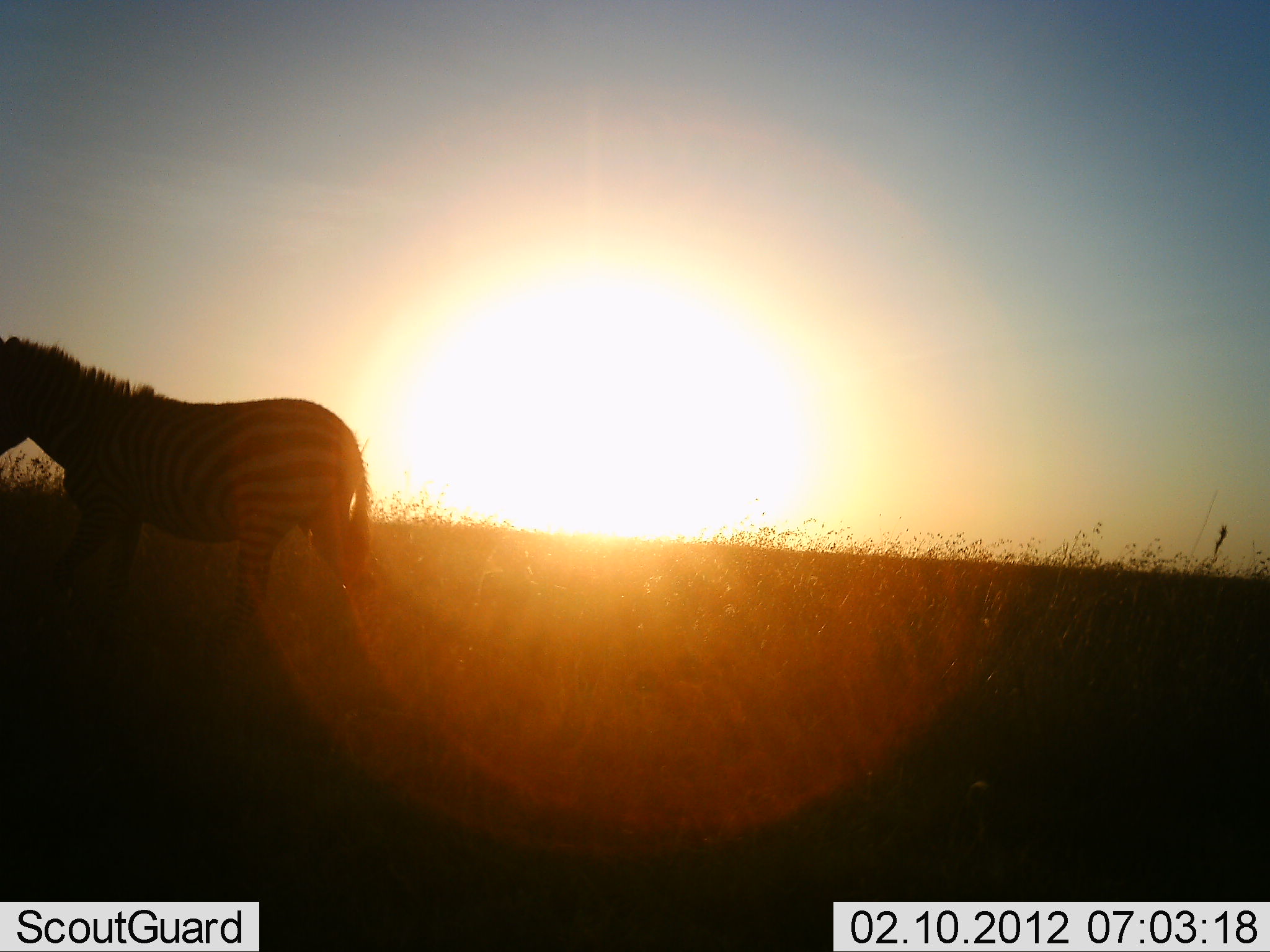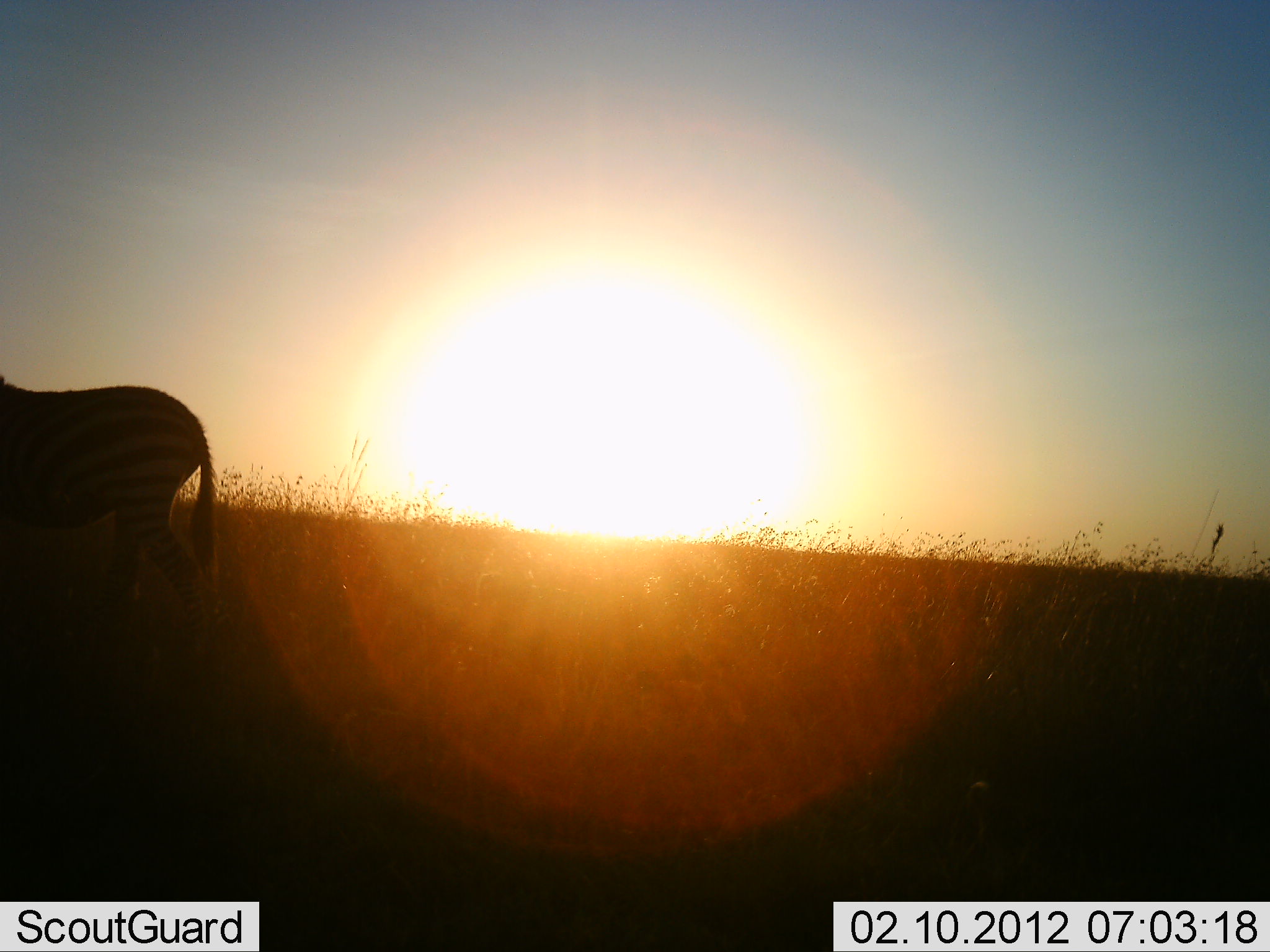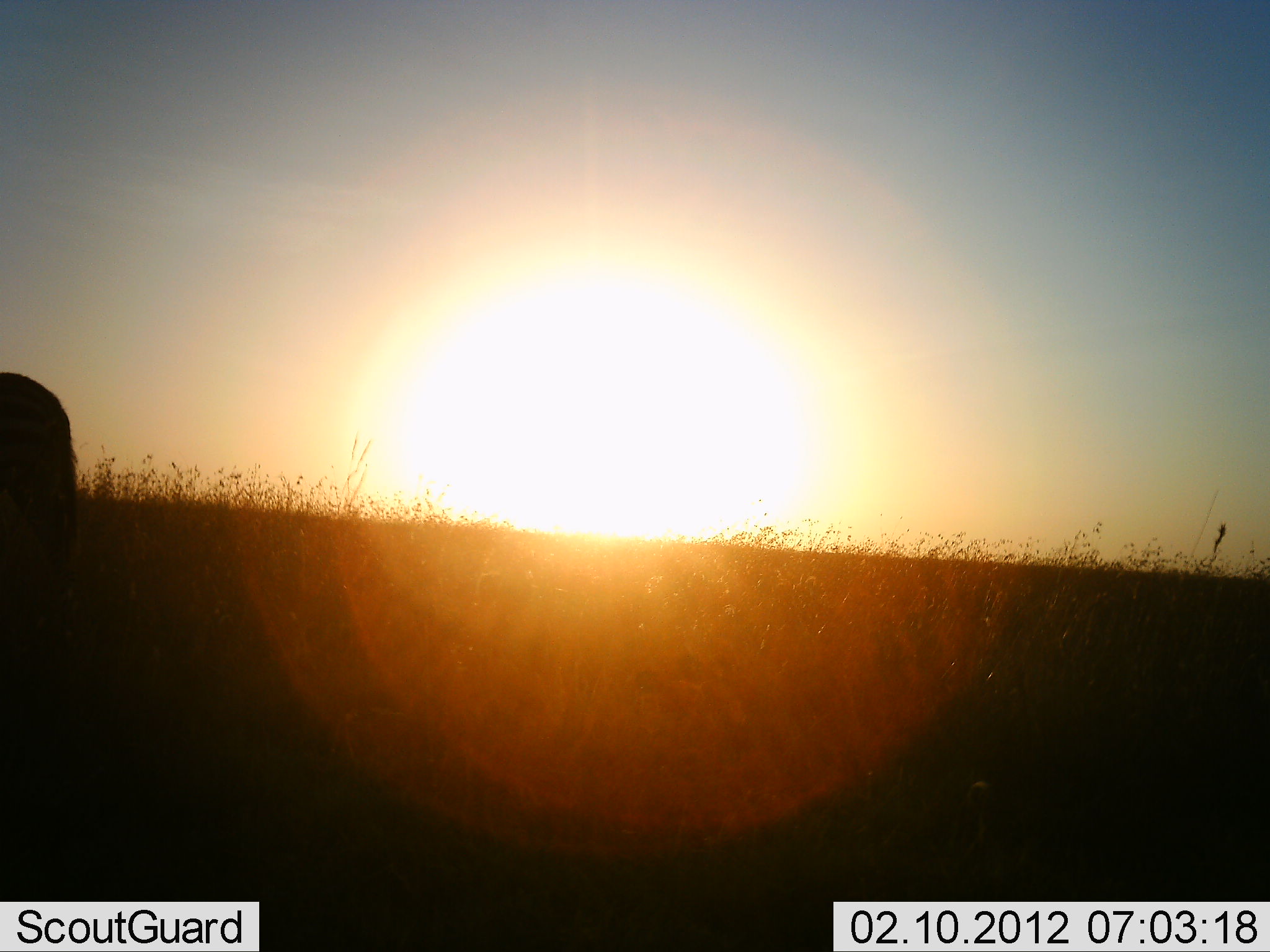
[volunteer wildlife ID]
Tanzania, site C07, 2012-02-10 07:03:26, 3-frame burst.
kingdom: Animalia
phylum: Chordata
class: Mammalia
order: Perissodactyla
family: Equidae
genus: Equus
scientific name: Equus quagga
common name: plains zebra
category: zebra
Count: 1.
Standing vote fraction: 0%.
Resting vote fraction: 0%.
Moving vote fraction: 100%.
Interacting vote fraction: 0%.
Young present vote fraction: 0%.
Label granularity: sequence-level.